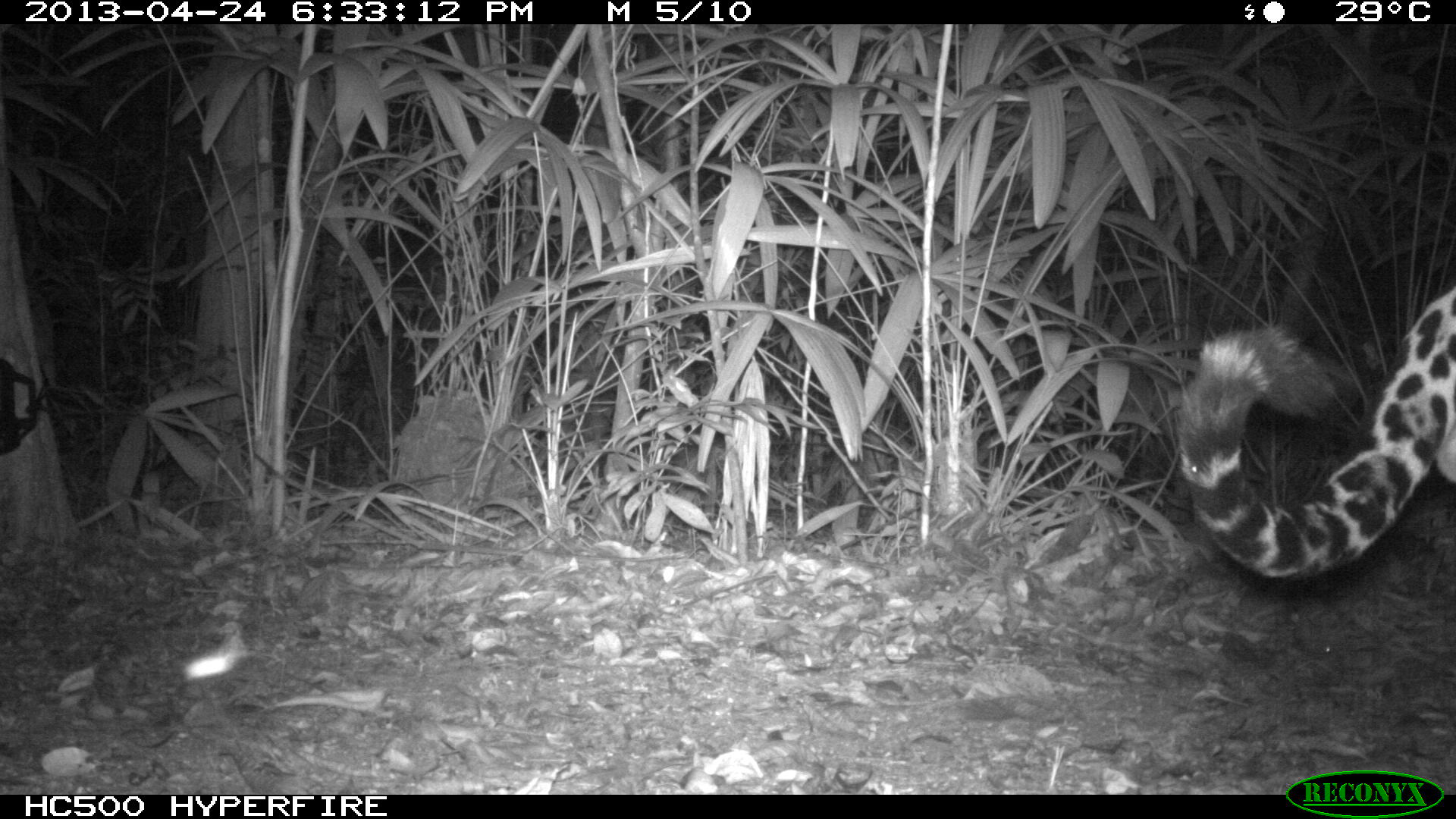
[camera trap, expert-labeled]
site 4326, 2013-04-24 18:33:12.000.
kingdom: Animalia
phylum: Chordata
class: Mammalia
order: Carnivora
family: Felidae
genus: Panthera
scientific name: Panthera onca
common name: jaguar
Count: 1.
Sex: male.